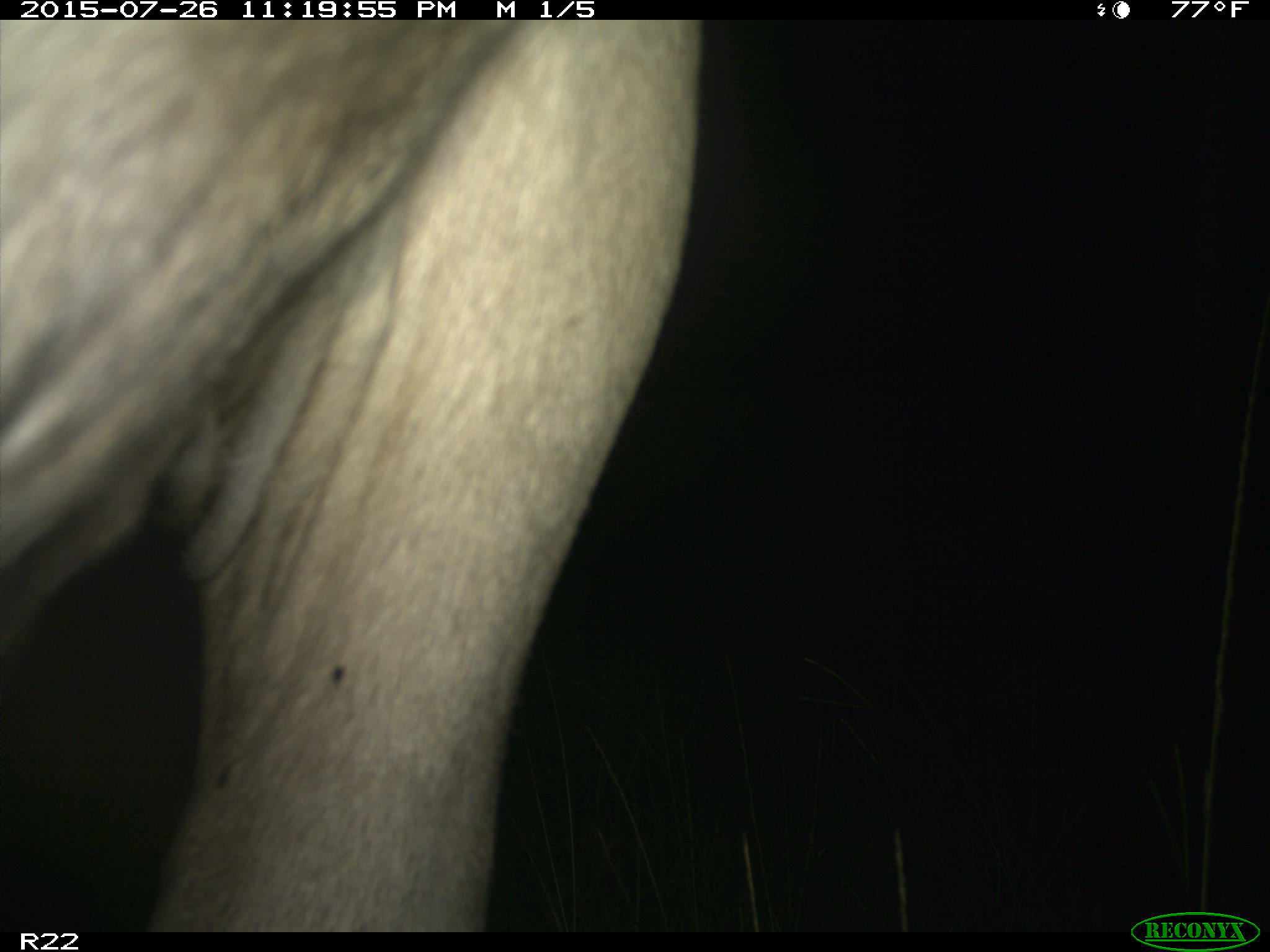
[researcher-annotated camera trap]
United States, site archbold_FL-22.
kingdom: Animalia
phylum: Chordata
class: Mammalia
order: Artiodactyla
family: Bovidae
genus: Bos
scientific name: Bos taurus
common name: domestic cow